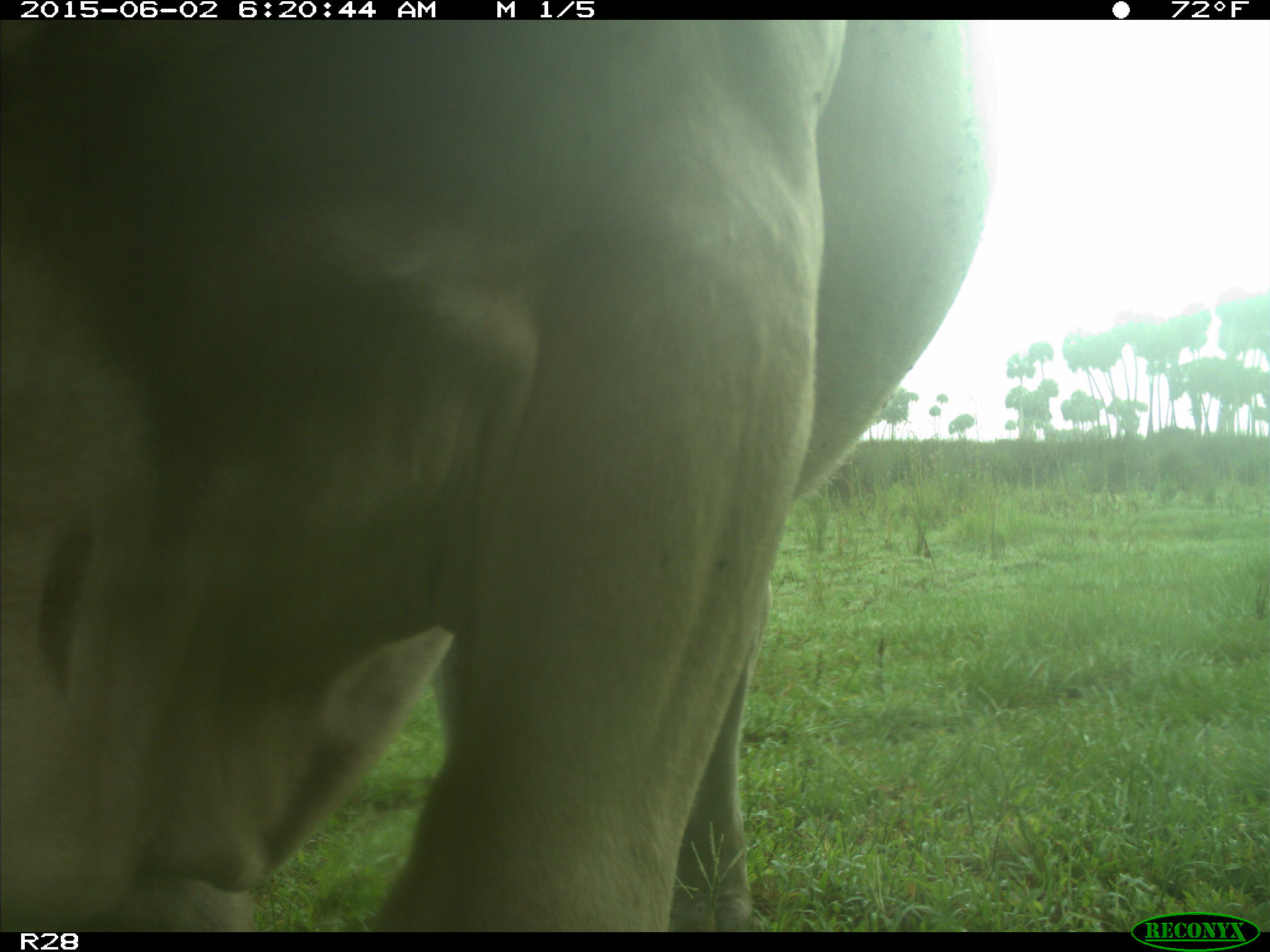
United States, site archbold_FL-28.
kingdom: Animalia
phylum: Chordata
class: Mammalia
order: Artiodactyla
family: Bovidae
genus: Bos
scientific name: Bos taurus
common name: domestic cow